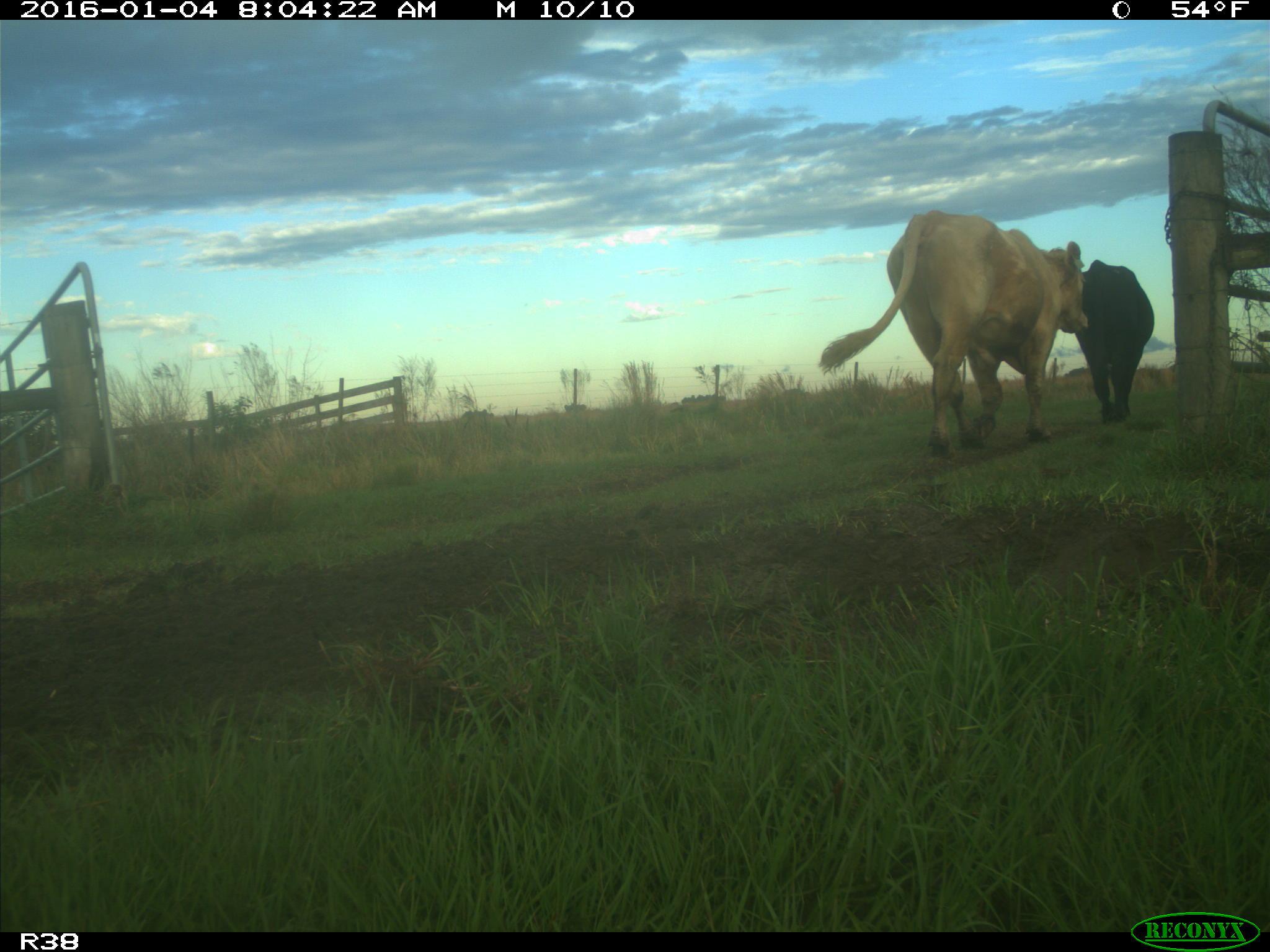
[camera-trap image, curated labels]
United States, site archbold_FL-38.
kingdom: Animalia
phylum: Chordata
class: Mammalia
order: Artiodactyla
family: Bovidae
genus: Bos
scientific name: Bos taurus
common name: domestic cow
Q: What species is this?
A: Bos taurus (domestic cow).